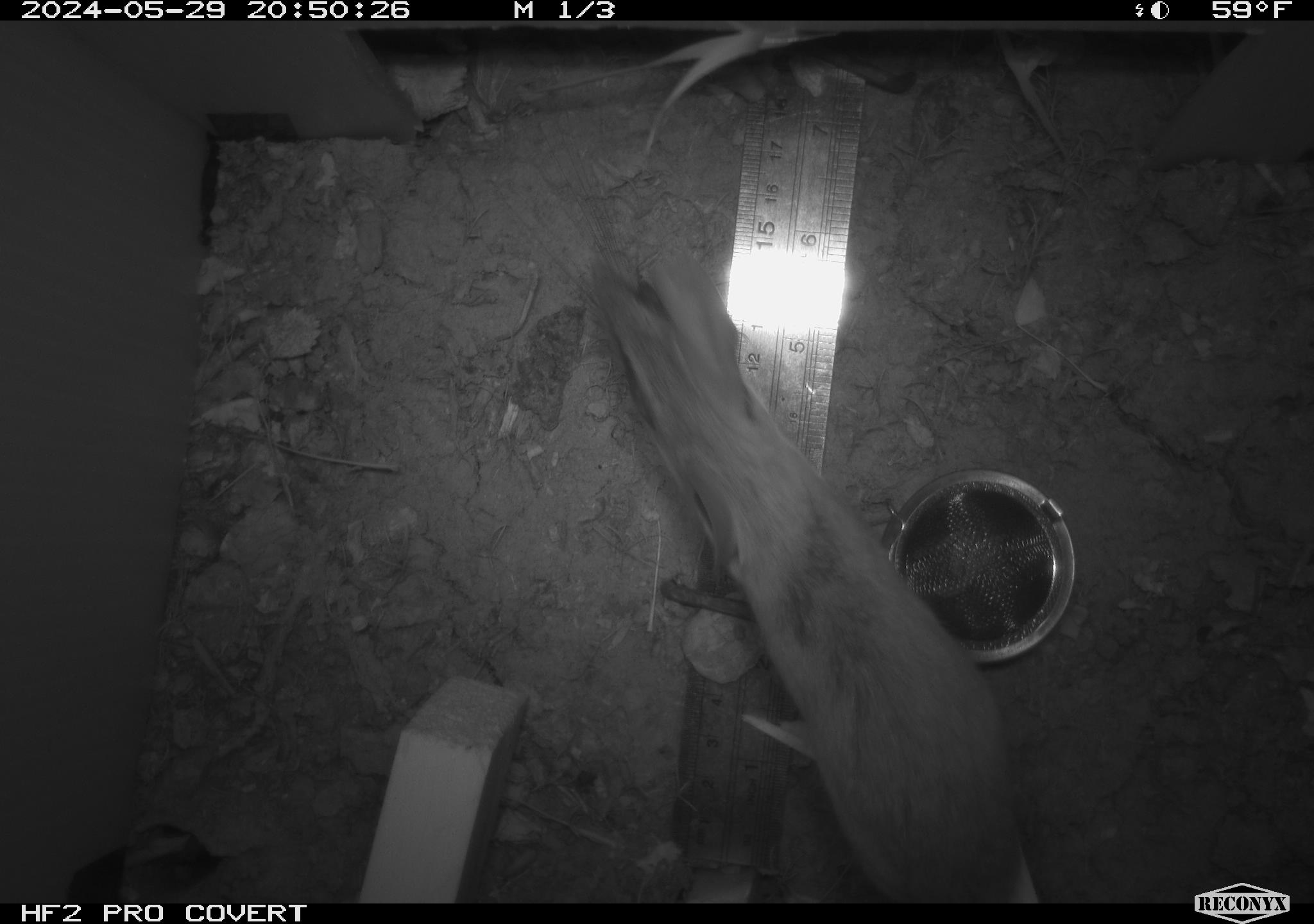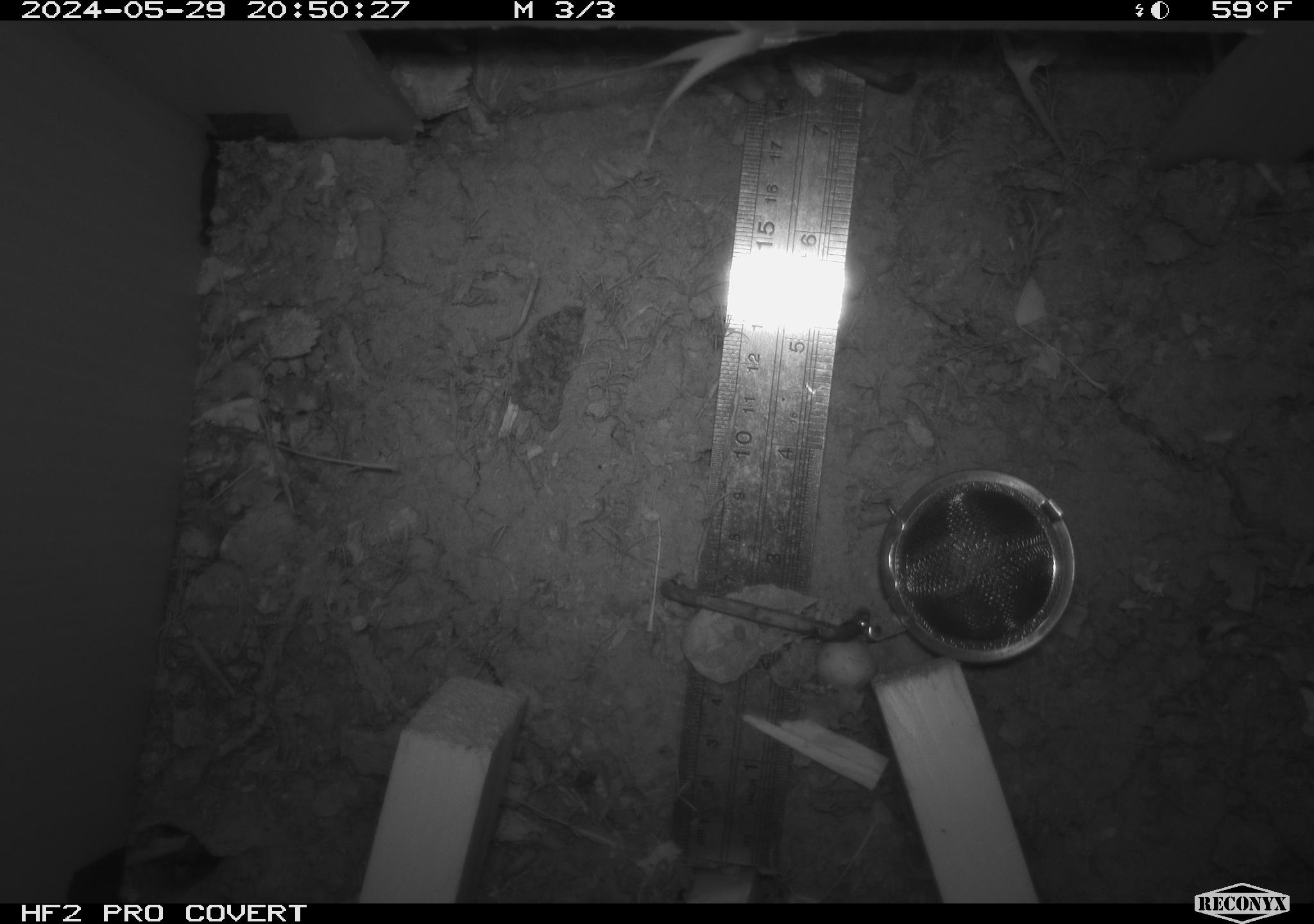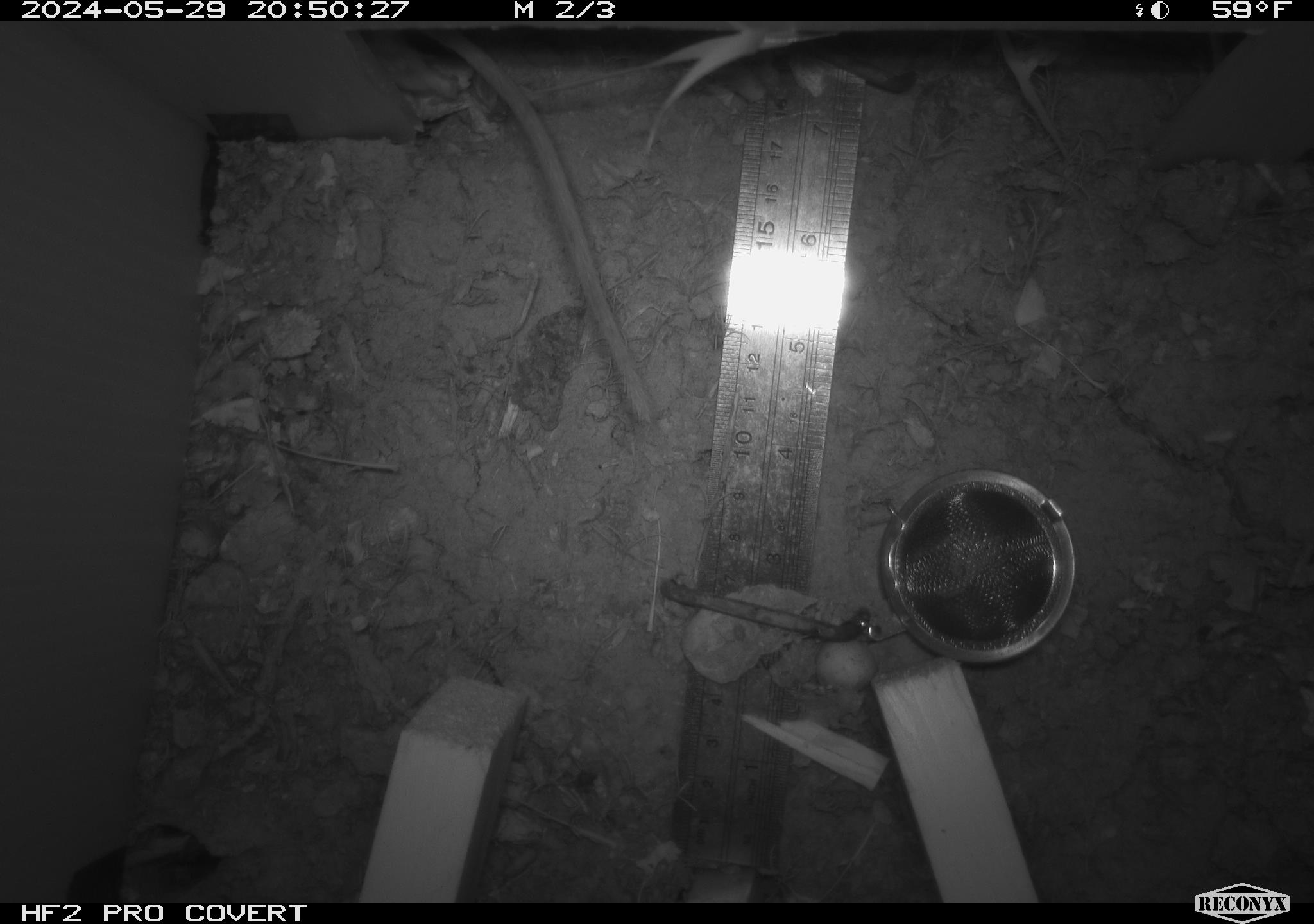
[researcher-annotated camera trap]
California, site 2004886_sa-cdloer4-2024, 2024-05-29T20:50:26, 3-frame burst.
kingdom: Animalia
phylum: Chordata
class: Mammalia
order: Rodentia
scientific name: Rodentia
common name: rodent